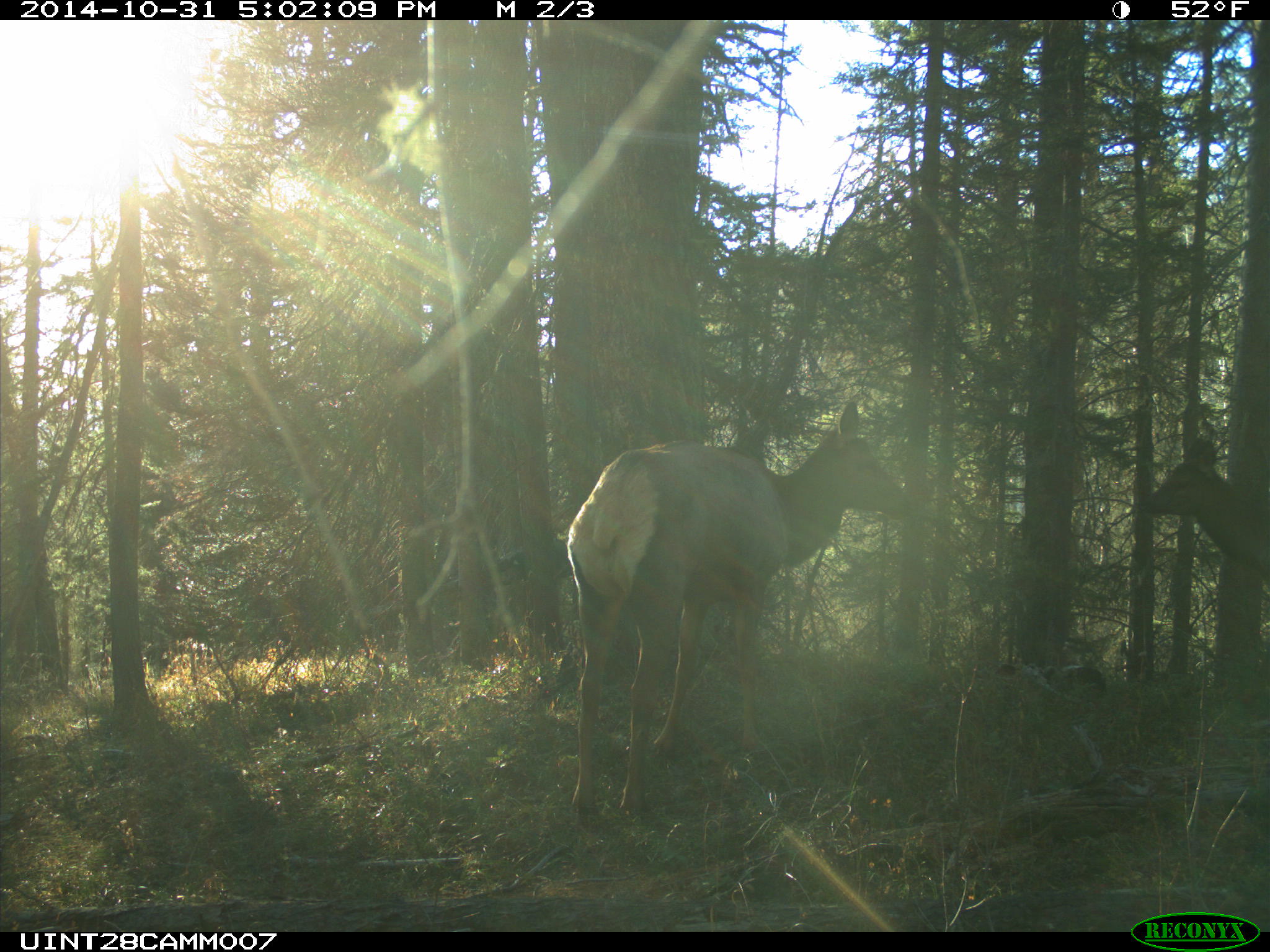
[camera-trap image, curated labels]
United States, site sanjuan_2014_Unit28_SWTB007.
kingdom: Animalia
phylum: Chordata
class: Mammalia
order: Artiodactyla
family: Cervidae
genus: Cervus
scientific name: Cervus elaphus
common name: red deer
Cervus elaphus (red deer).